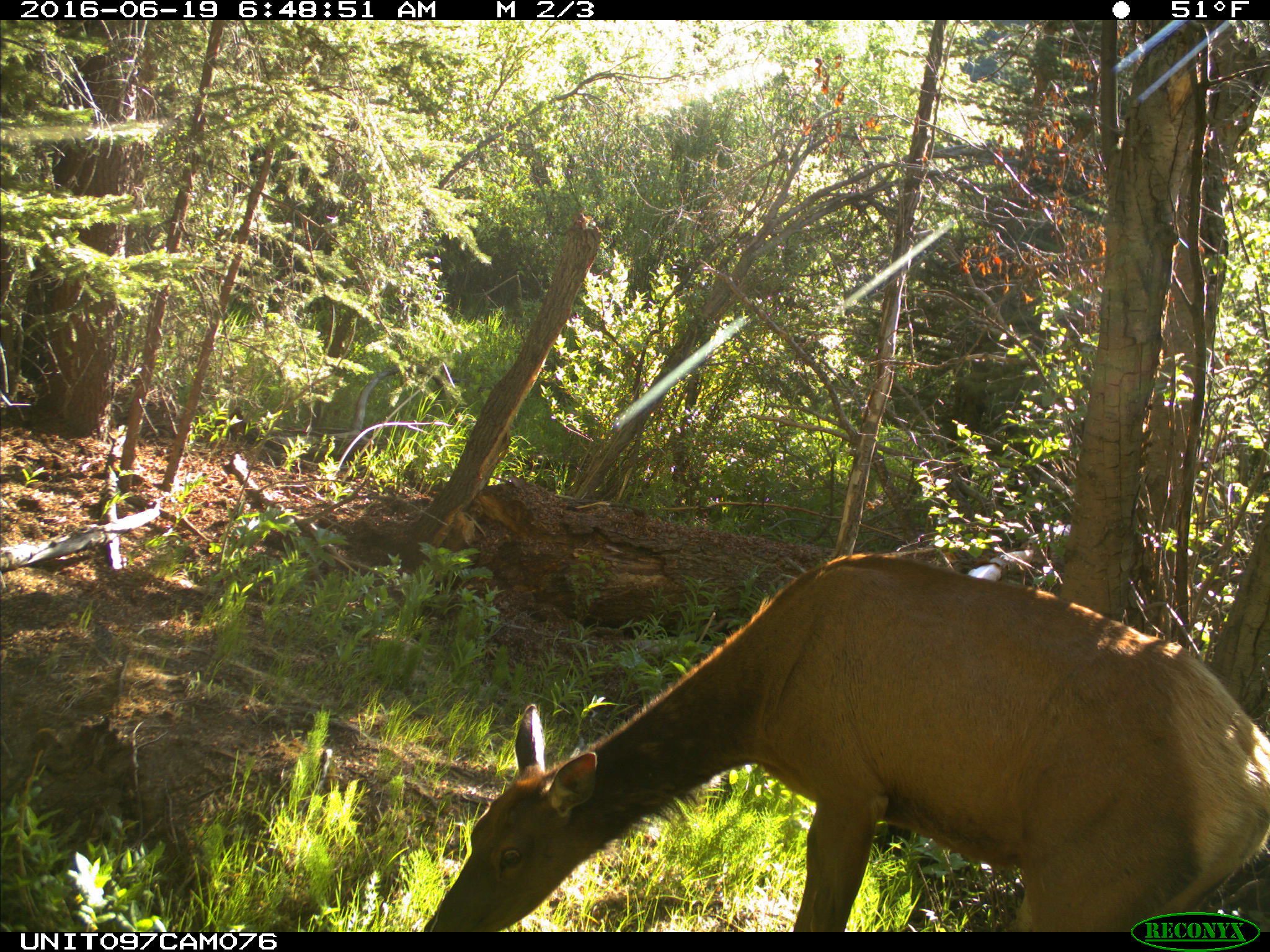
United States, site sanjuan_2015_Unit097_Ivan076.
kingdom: Animalia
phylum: Chordata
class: Mammalia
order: Artiodactyla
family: Cervidae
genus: Cervus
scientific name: Cervus elaphus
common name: red deer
Cervus elaphus (red deer).